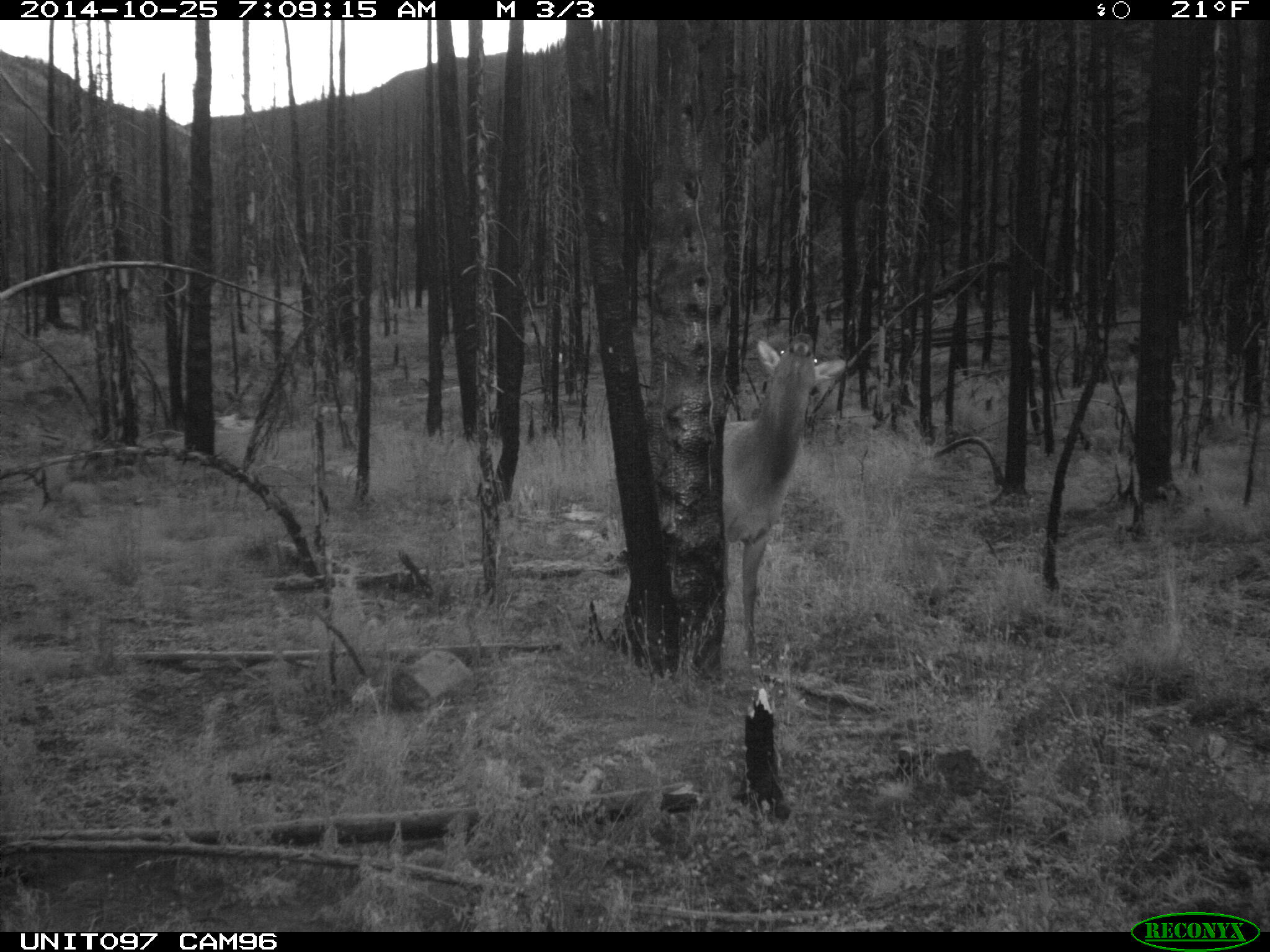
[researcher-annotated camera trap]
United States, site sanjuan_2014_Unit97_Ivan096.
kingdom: Animalia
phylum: Chordata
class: Mammalia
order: Artiodactyla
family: Cervidae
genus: Cervus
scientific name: Cervus elaphus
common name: red deer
Cervus elaphus (red deer).